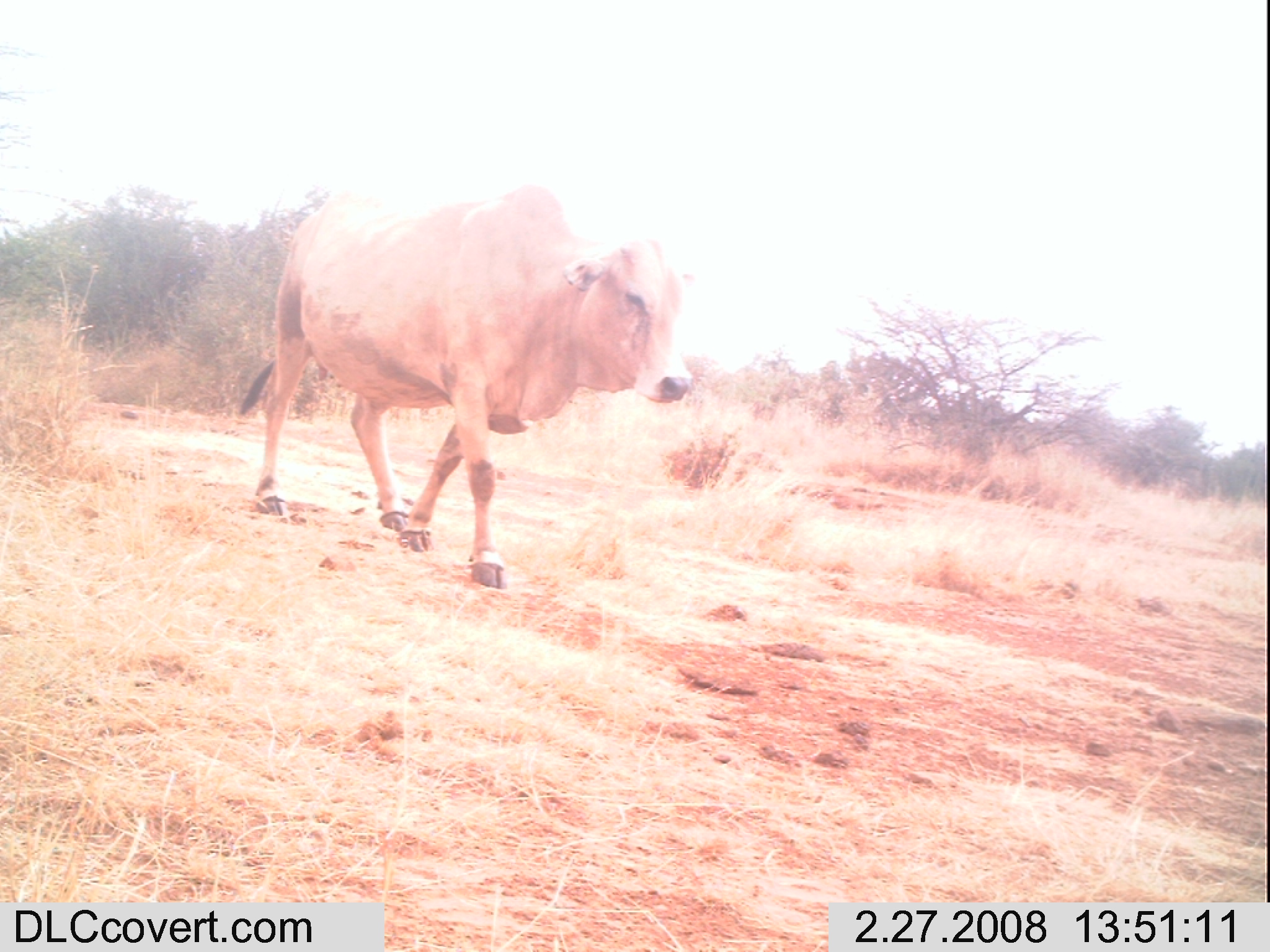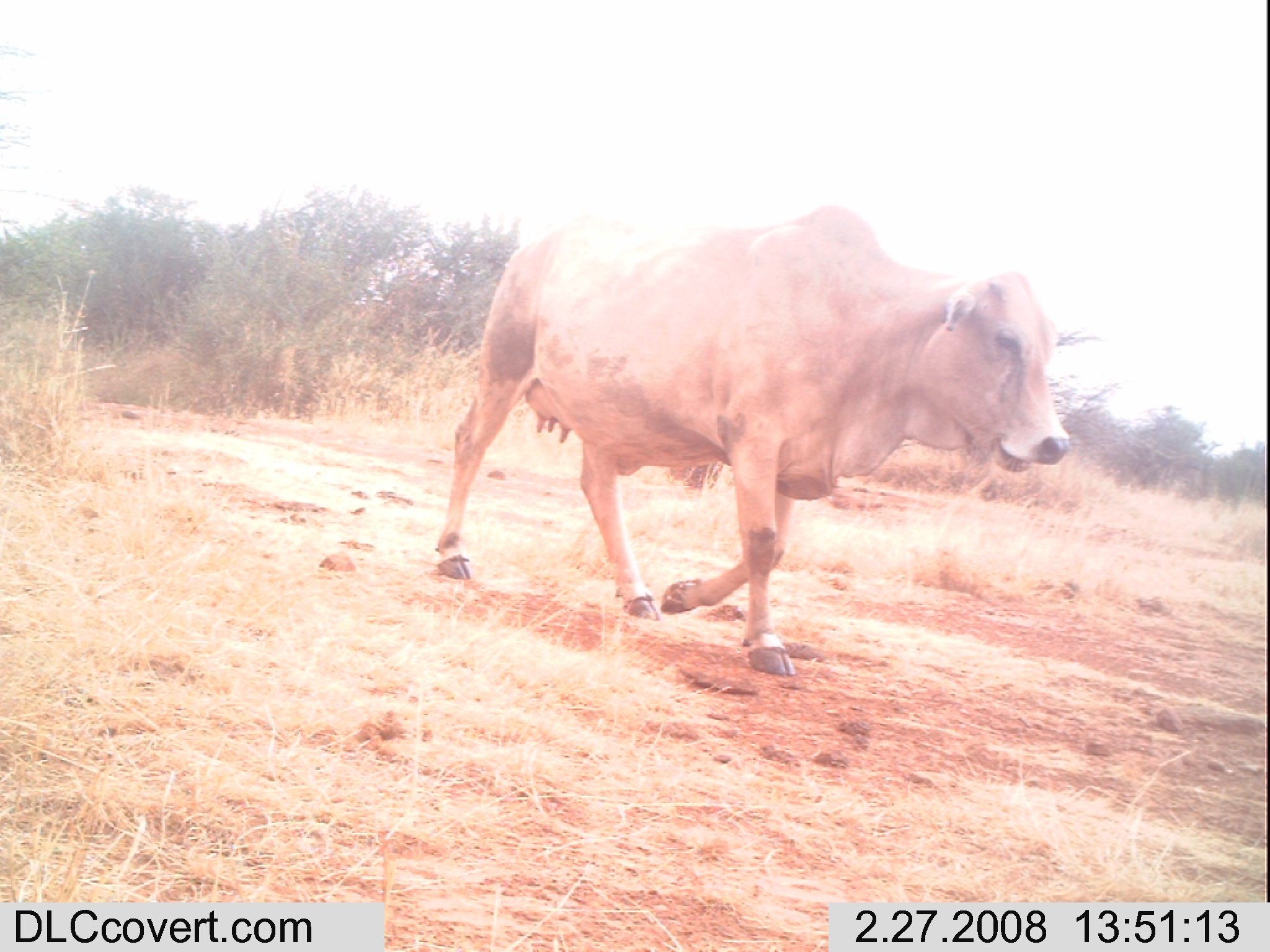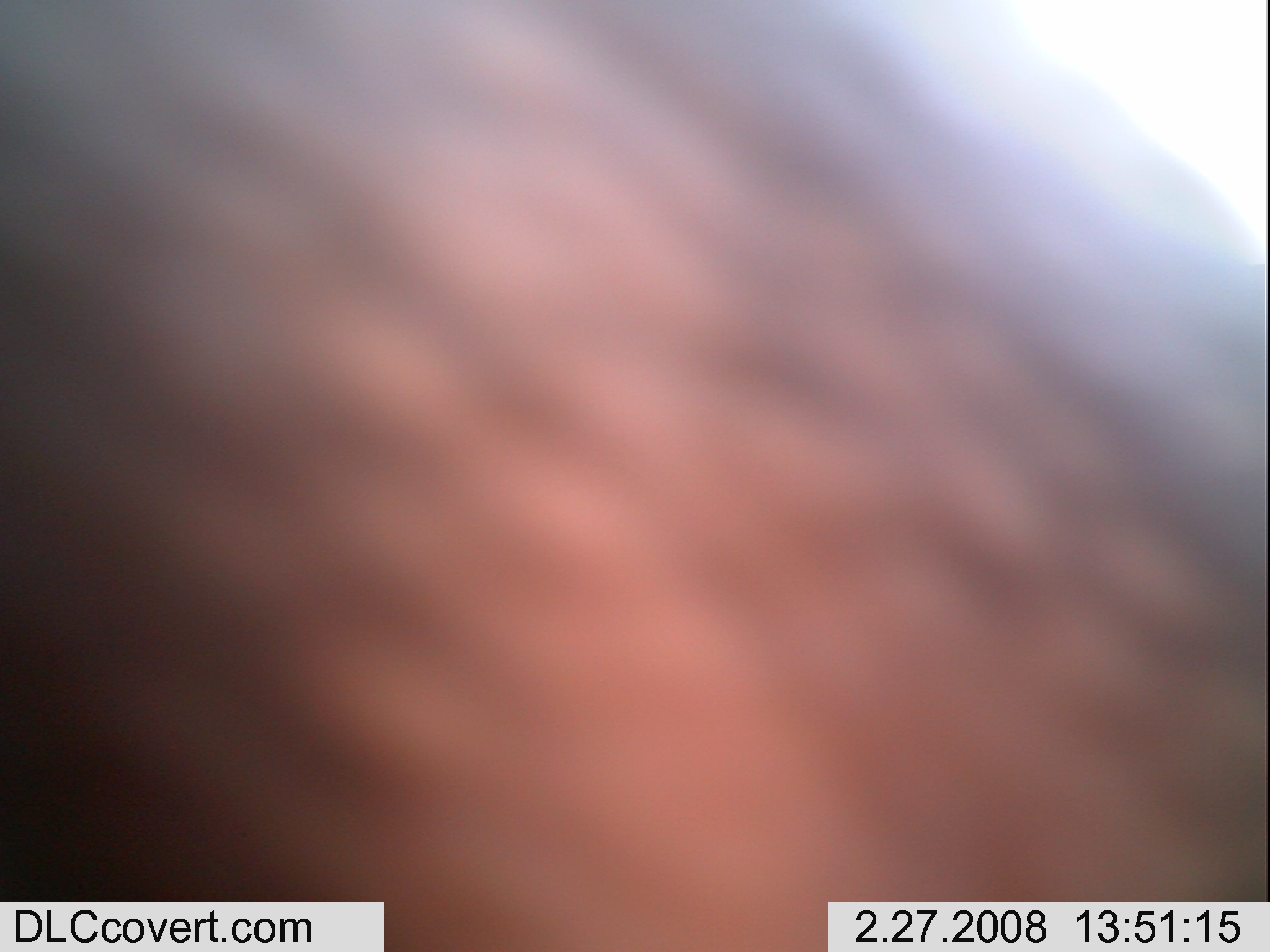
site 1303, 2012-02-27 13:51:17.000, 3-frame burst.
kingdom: Animalia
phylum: Chordata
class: Mammalia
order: Artiodactyla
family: Bovidae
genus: Bos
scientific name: Bos taurus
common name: domestic cattle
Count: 1.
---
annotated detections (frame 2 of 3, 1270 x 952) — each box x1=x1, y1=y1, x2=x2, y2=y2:
bos taurus: x1=432, y1=202, x2=1071, y2=672